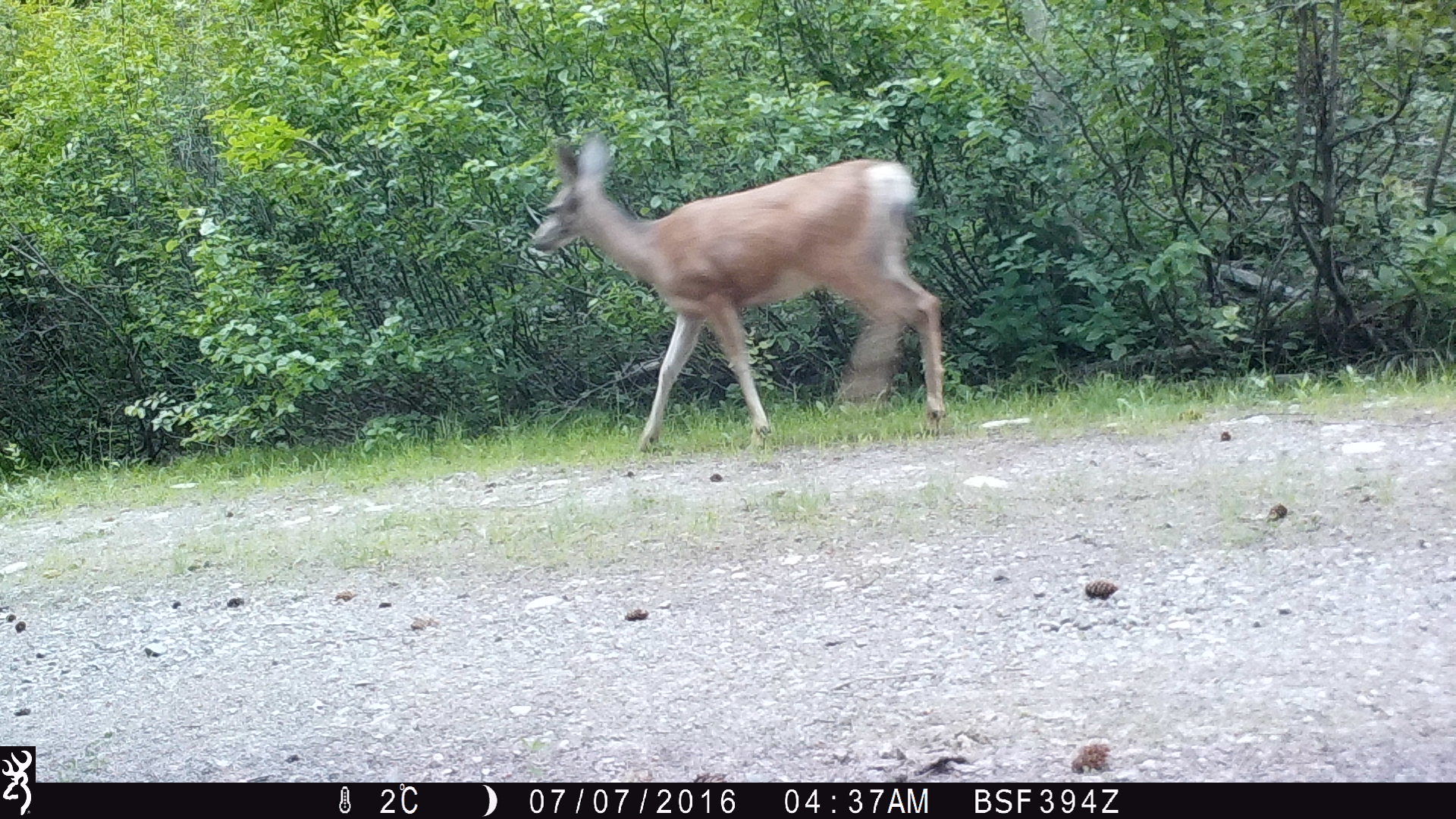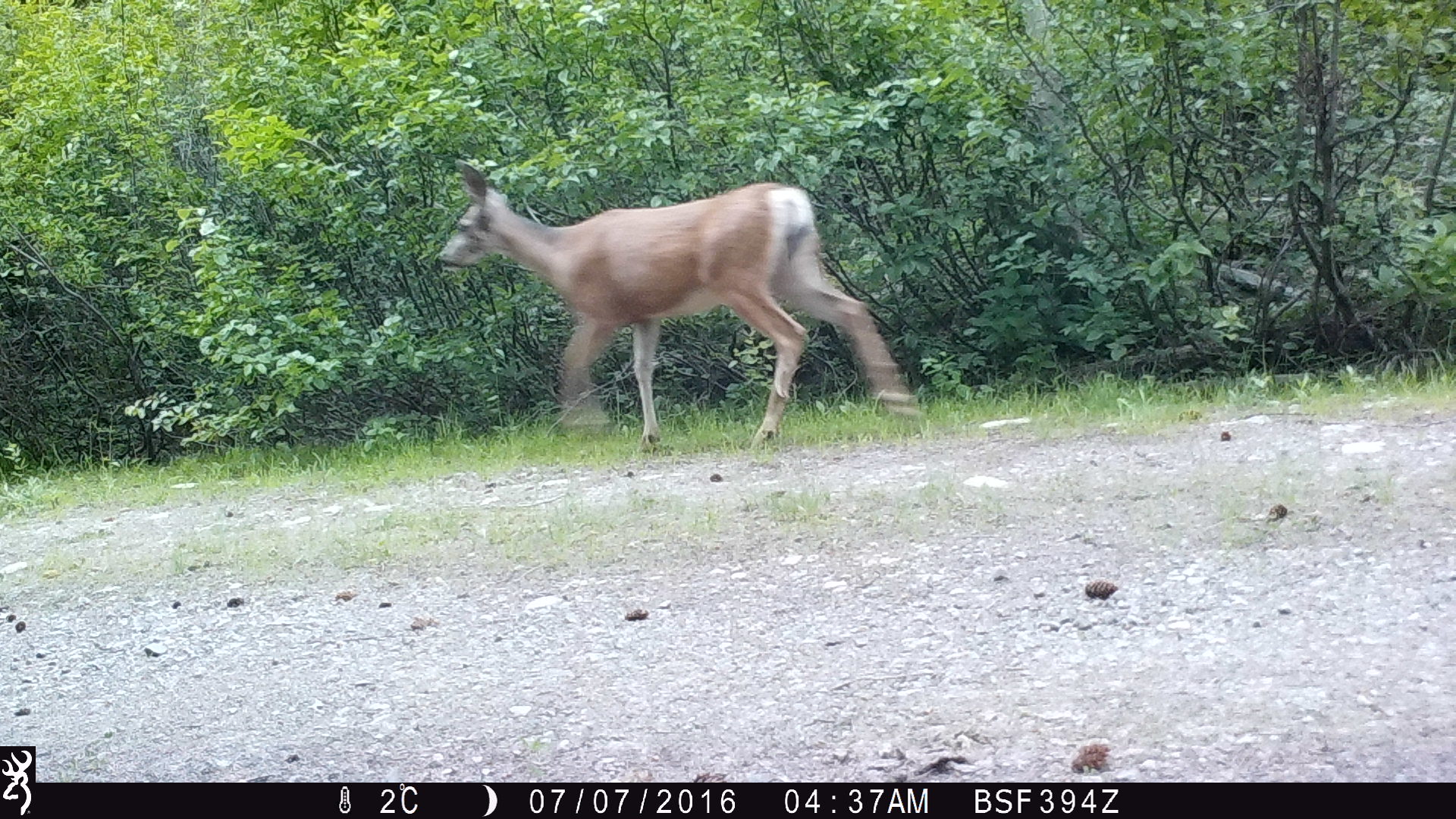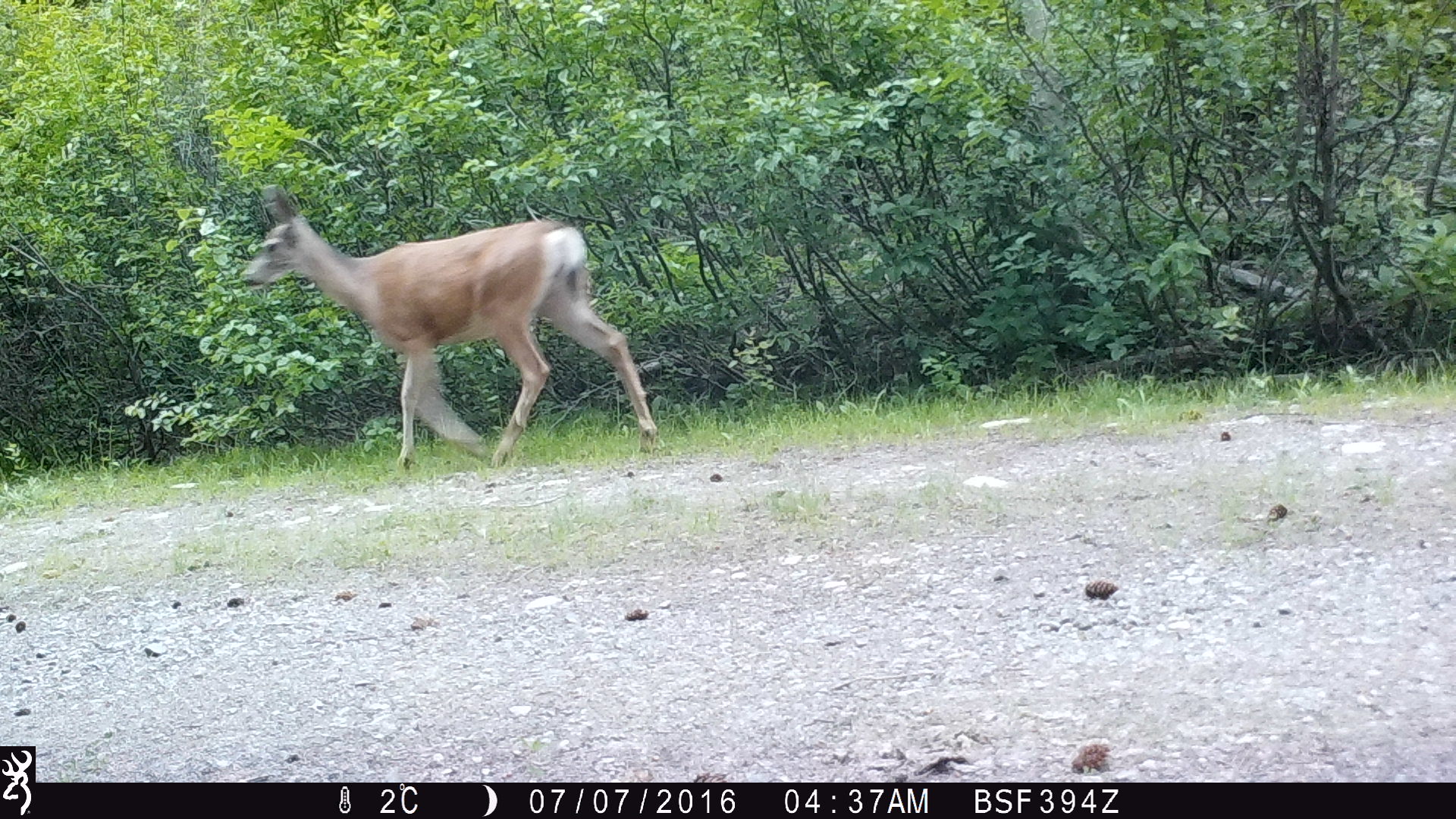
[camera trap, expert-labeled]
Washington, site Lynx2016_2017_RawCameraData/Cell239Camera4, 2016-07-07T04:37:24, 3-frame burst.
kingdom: Animalia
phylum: Chordata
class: Mammalia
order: Artiodactyla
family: Cervidae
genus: Odocoileus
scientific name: Odocoileus hemionus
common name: mule deer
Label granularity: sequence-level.